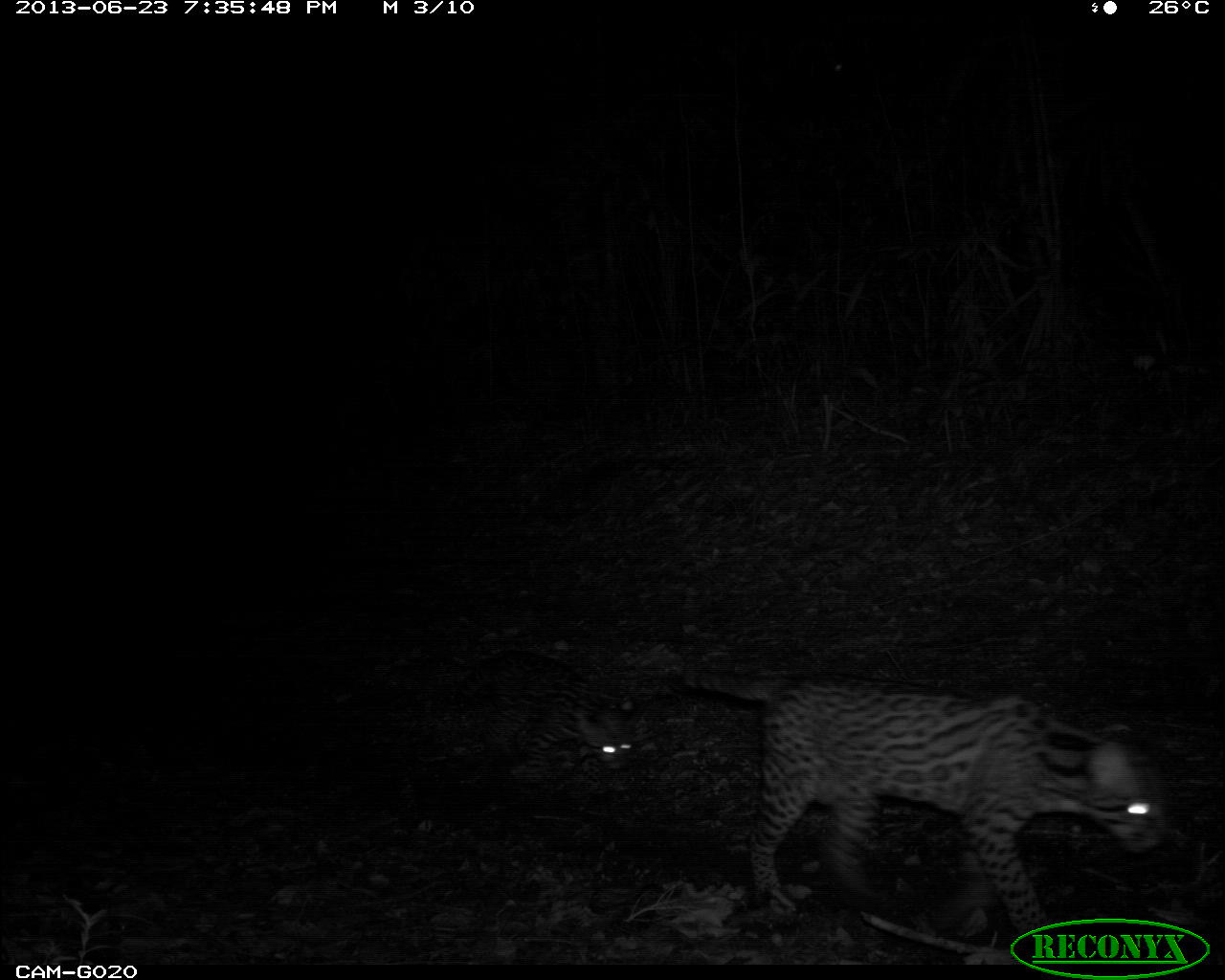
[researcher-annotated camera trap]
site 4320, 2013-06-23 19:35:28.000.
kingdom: Animalia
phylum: Chordata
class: Mammalia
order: Carnivora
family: Felidae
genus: Leopardus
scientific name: Leopardus pardalis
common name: ocelot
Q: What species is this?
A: Leopardus pardalis (ocelot).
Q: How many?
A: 1.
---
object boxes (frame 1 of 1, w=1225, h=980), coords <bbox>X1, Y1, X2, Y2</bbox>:
leopardus pardalis: <bbox>670, 659, 1169, 961</bbox>; <bbox>442, 648, 659, 798</bbox>